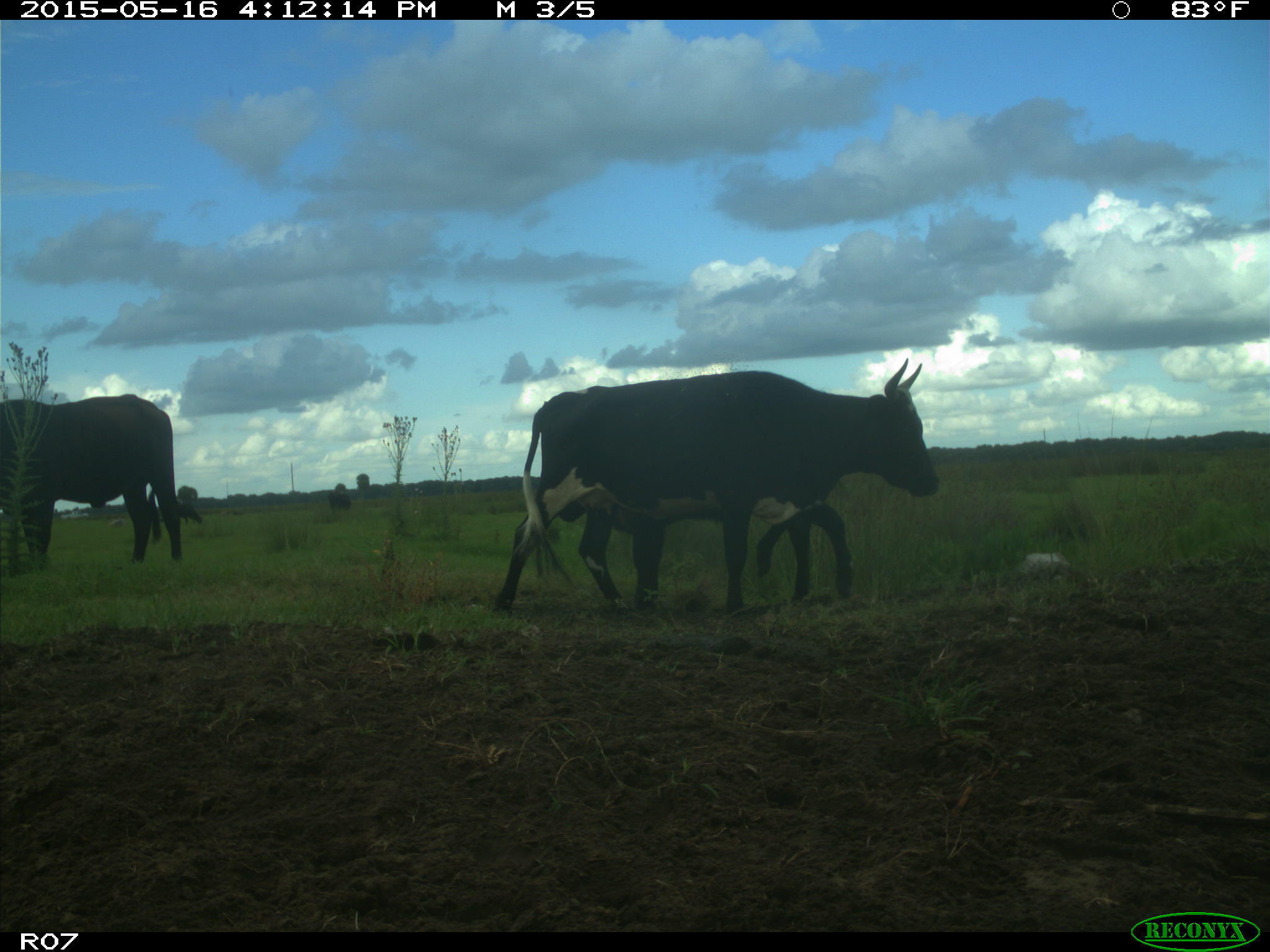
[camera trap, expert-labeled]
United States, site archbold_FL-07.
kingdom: Animalia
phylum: Chordata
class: Mammalia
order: Artiodactyla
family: Bovidae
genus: Bos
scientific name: Bos taurus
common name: domestic cow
Bos taurus (domestic cow).